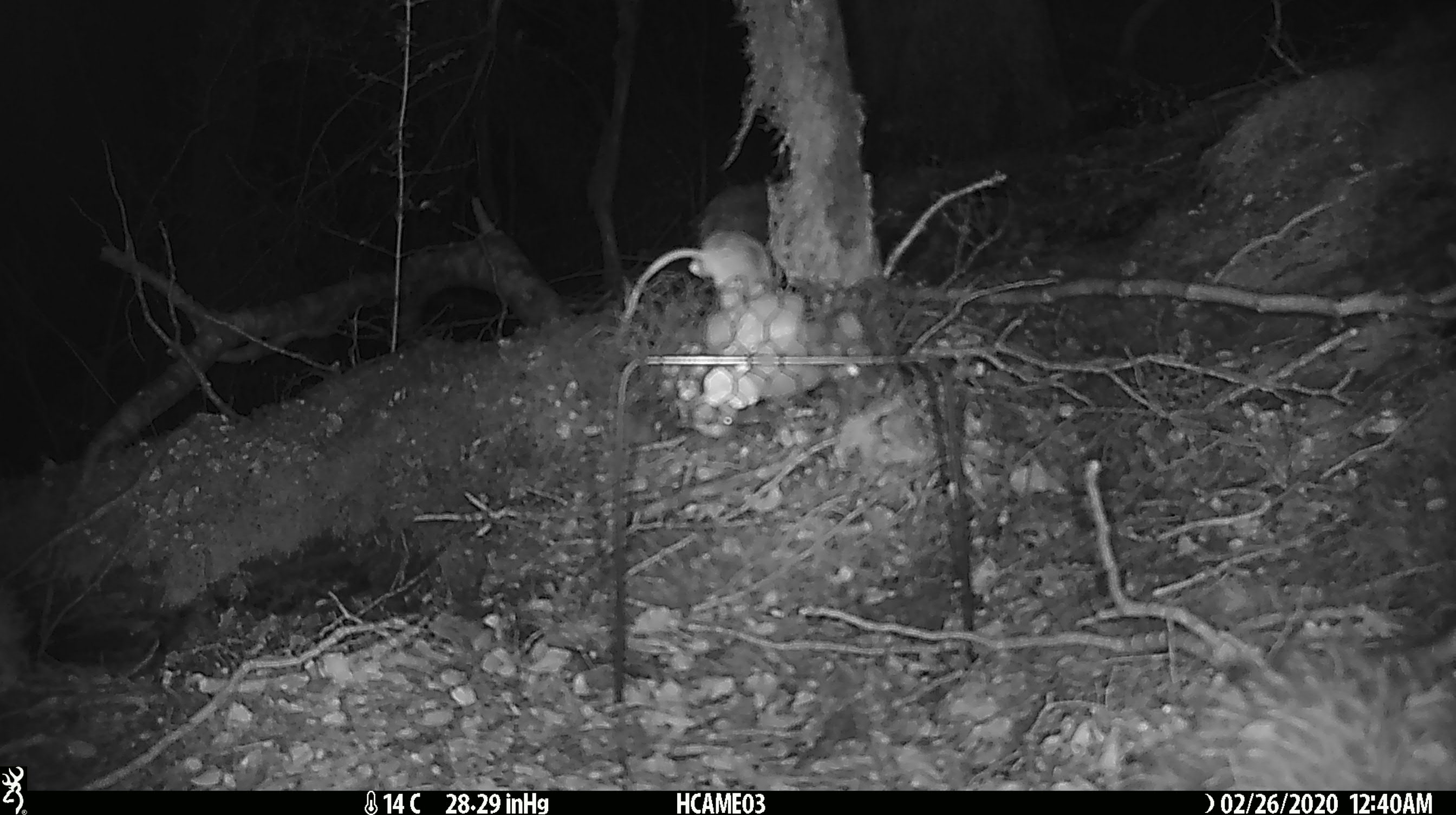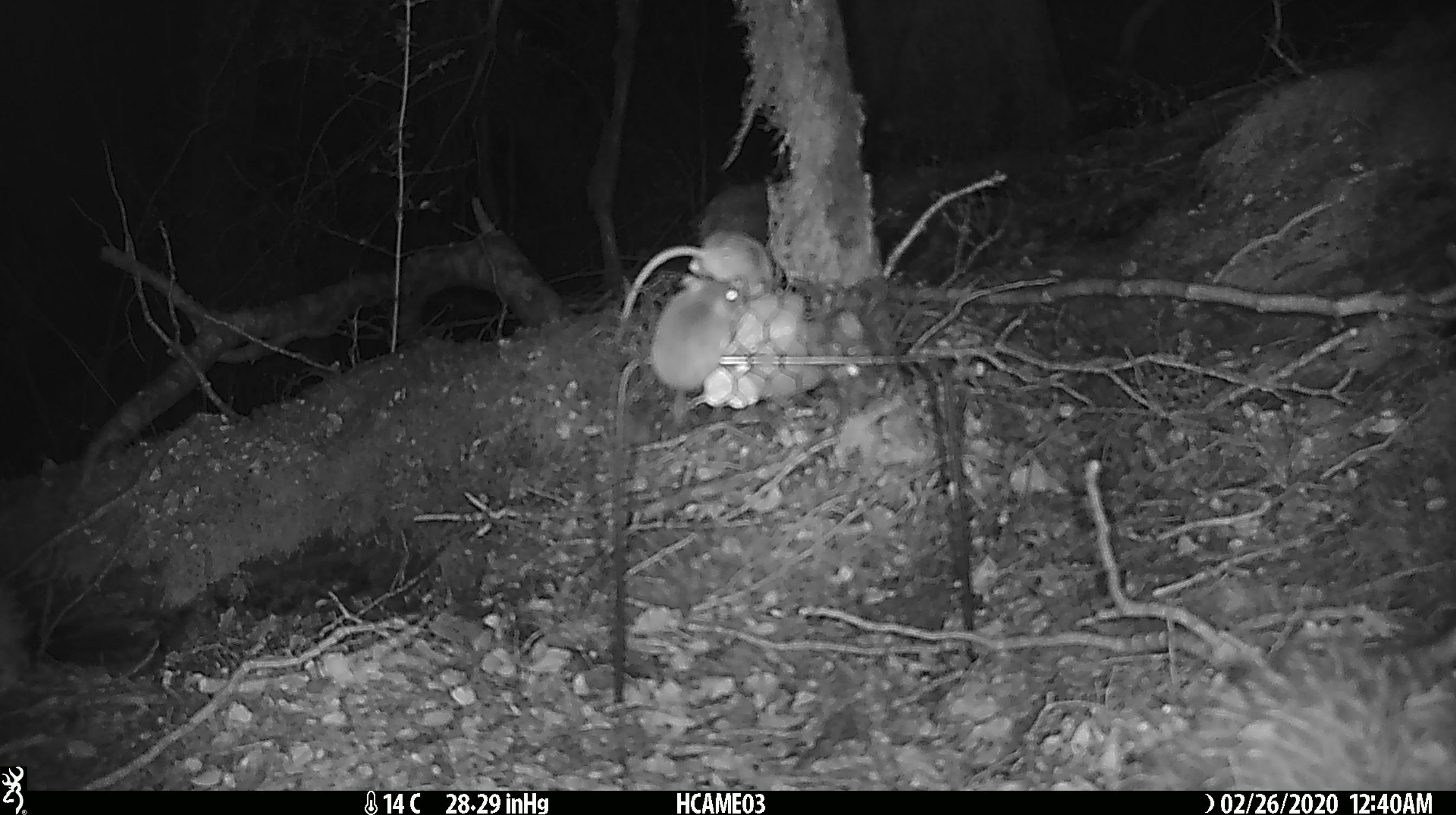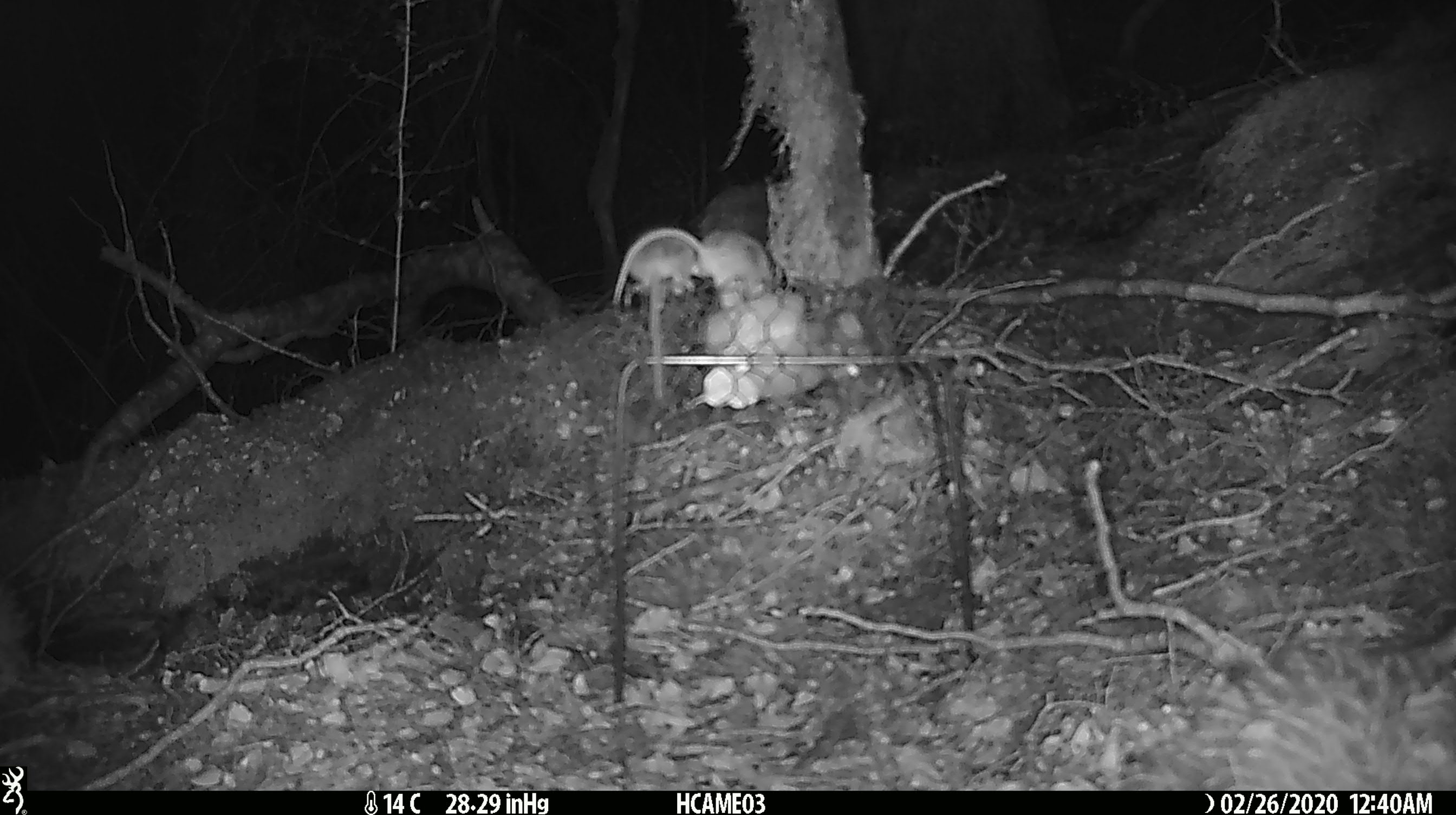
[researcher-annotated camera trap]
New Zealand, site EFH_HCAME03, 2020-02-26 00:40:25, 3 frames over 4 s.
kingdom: Animalia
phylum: Chordata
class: Mammalia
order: Rodentia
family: Muridae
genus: Mus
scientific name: Mus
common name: mouse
Mouse (Mus).